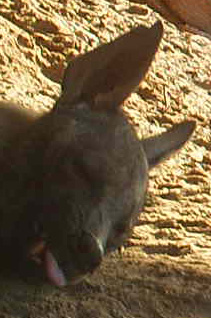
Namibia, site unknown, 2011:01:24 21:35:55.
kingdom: Animalia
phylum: Chordata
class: Mammalia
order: Carnivora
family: Hyaenidae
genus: Parahyaena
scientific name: Parahyaena brunnea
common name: brown hyena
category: hyaena brunnea